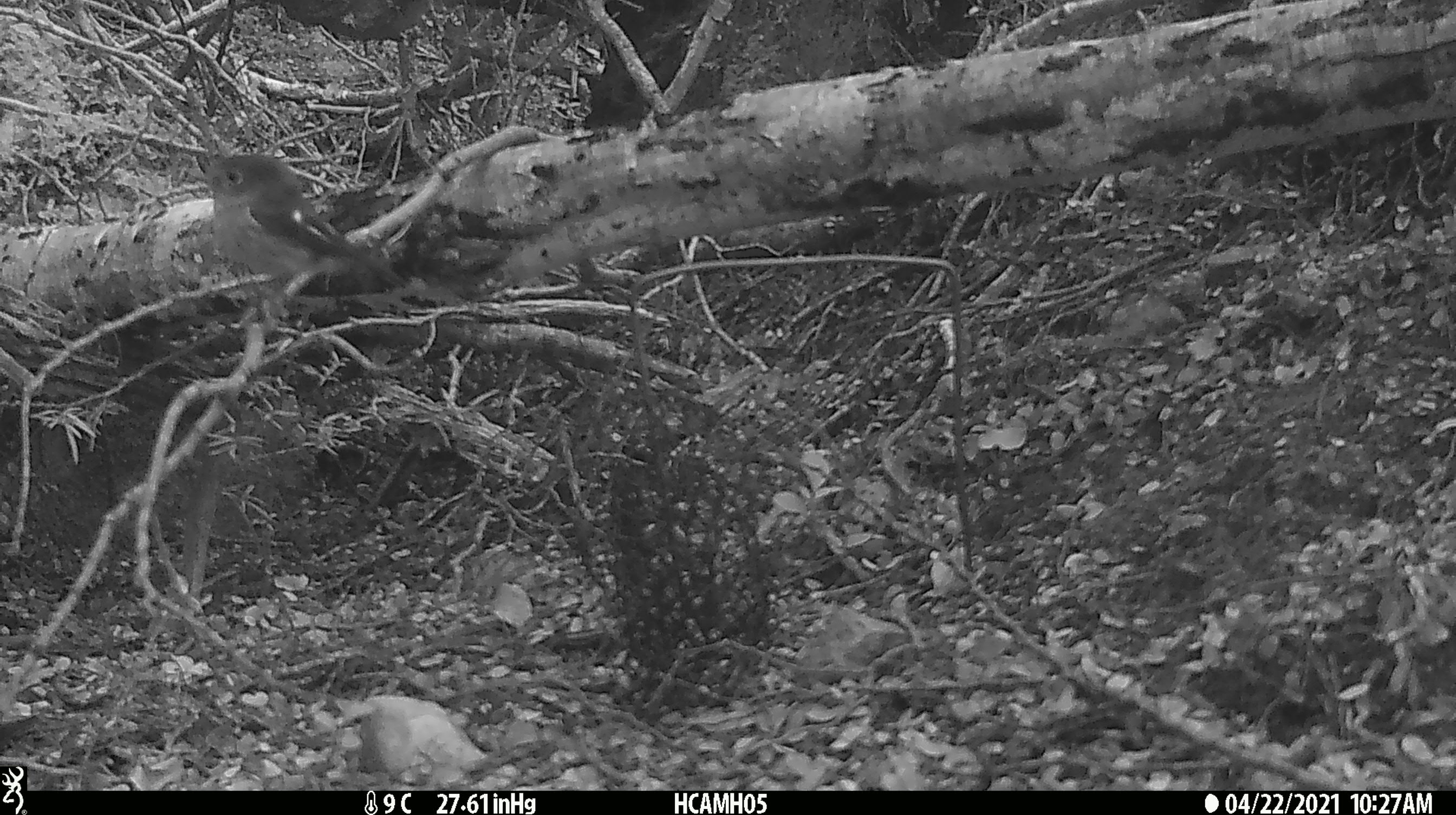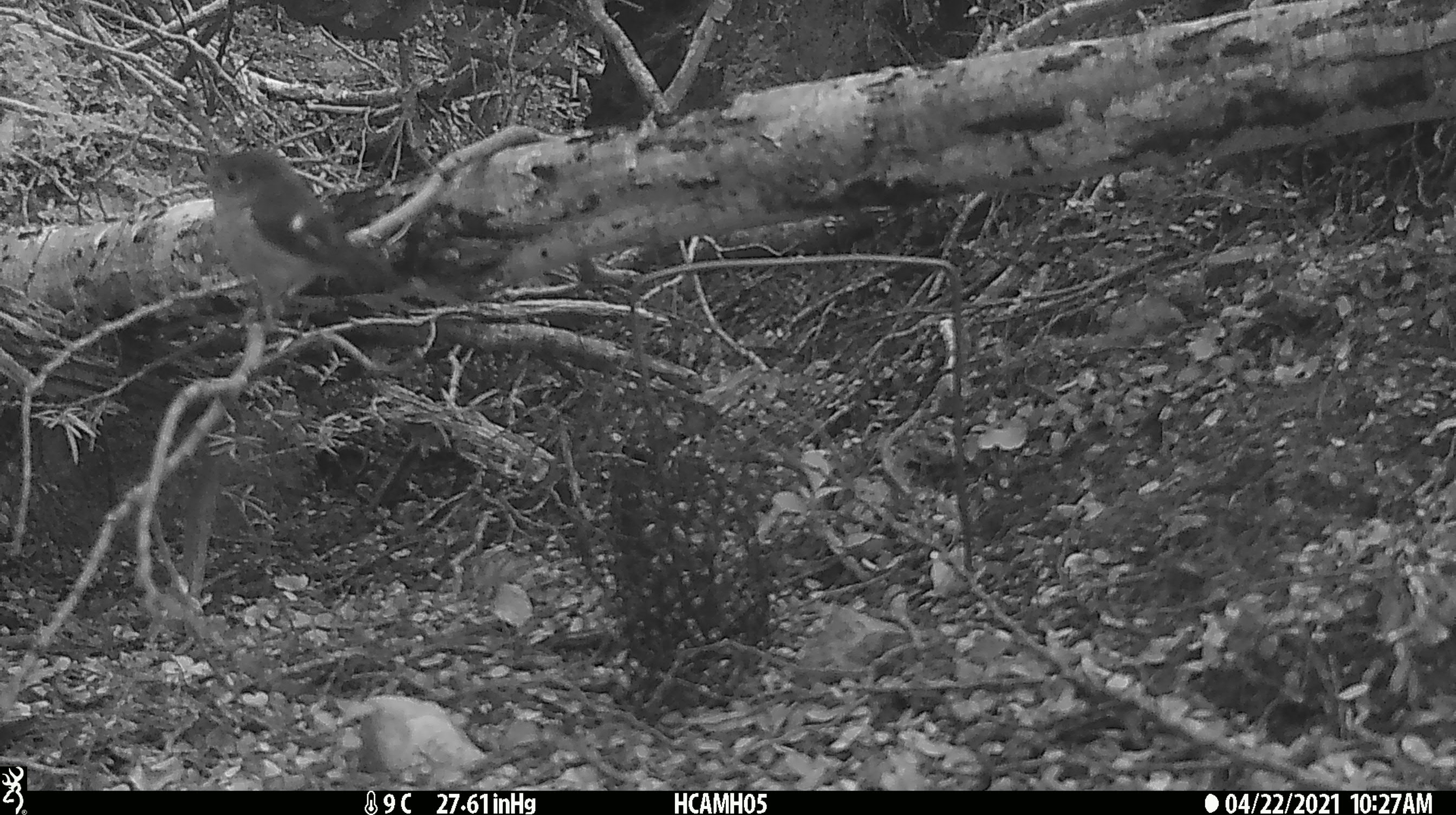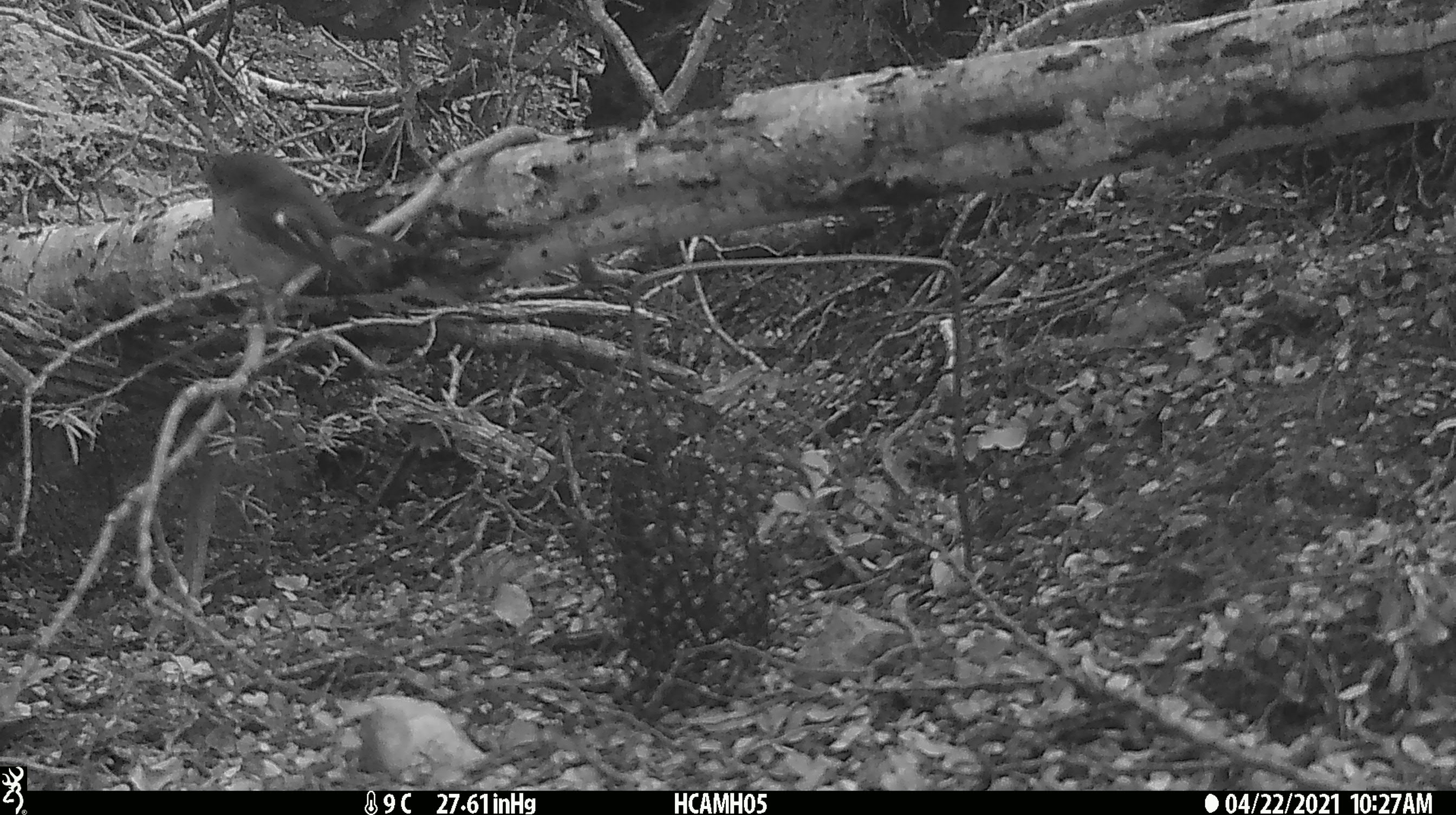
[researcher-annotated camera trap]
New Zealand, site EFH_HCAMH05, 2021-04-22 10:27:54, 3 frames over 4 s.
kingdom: Animalia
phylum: Chordata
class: Aves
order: Passeriformes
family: Petroicidae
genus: Petroica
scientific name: Petroica macrocephala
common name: tomtit